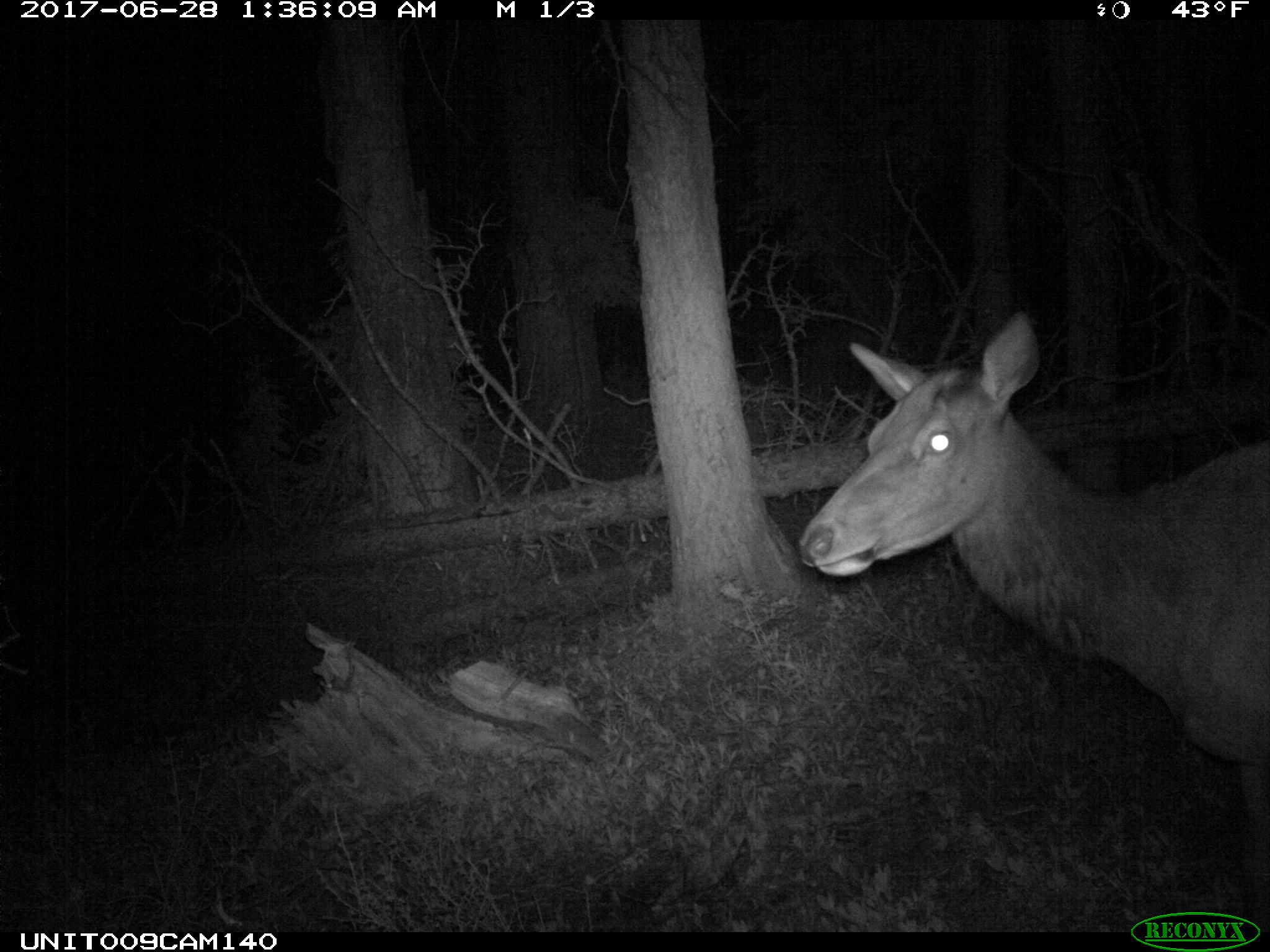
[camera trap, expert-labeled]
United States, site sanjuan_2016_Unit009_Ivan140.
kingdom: Animalia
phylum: Chordata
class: Mammalia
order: Artiodactyla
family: Cervidae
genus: Cervus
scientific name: Cervus elaphus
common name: red deer